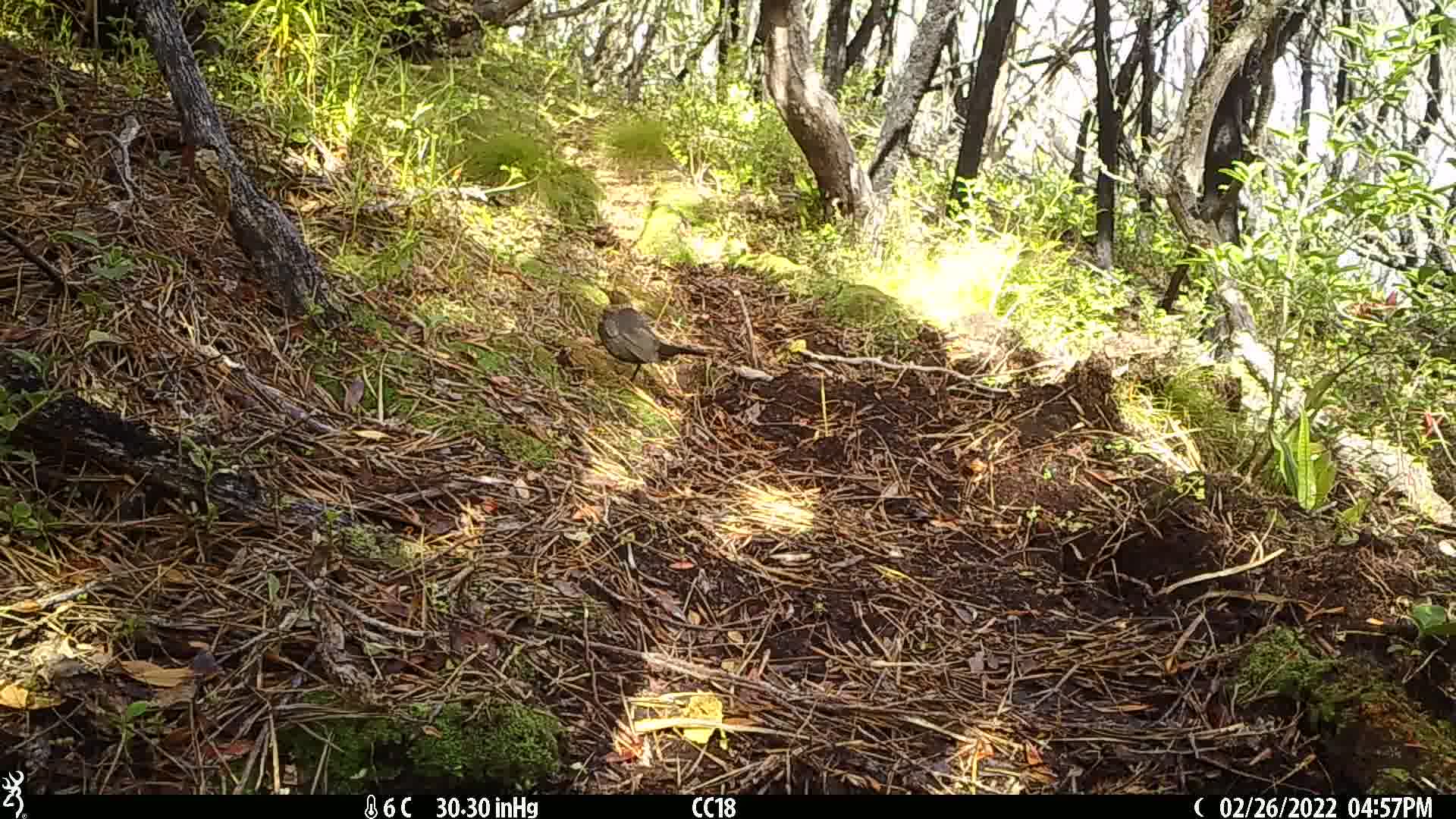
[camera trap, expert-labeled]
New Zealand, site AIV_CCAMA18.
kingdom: Animalia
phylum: Chordata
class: Aves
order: Passeriformes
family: Turdidae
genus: Turdus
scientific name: Turdus merula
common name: eurasian blackbird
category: blackbird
Blackbird (eurasian blackbird) (Turdus merula).